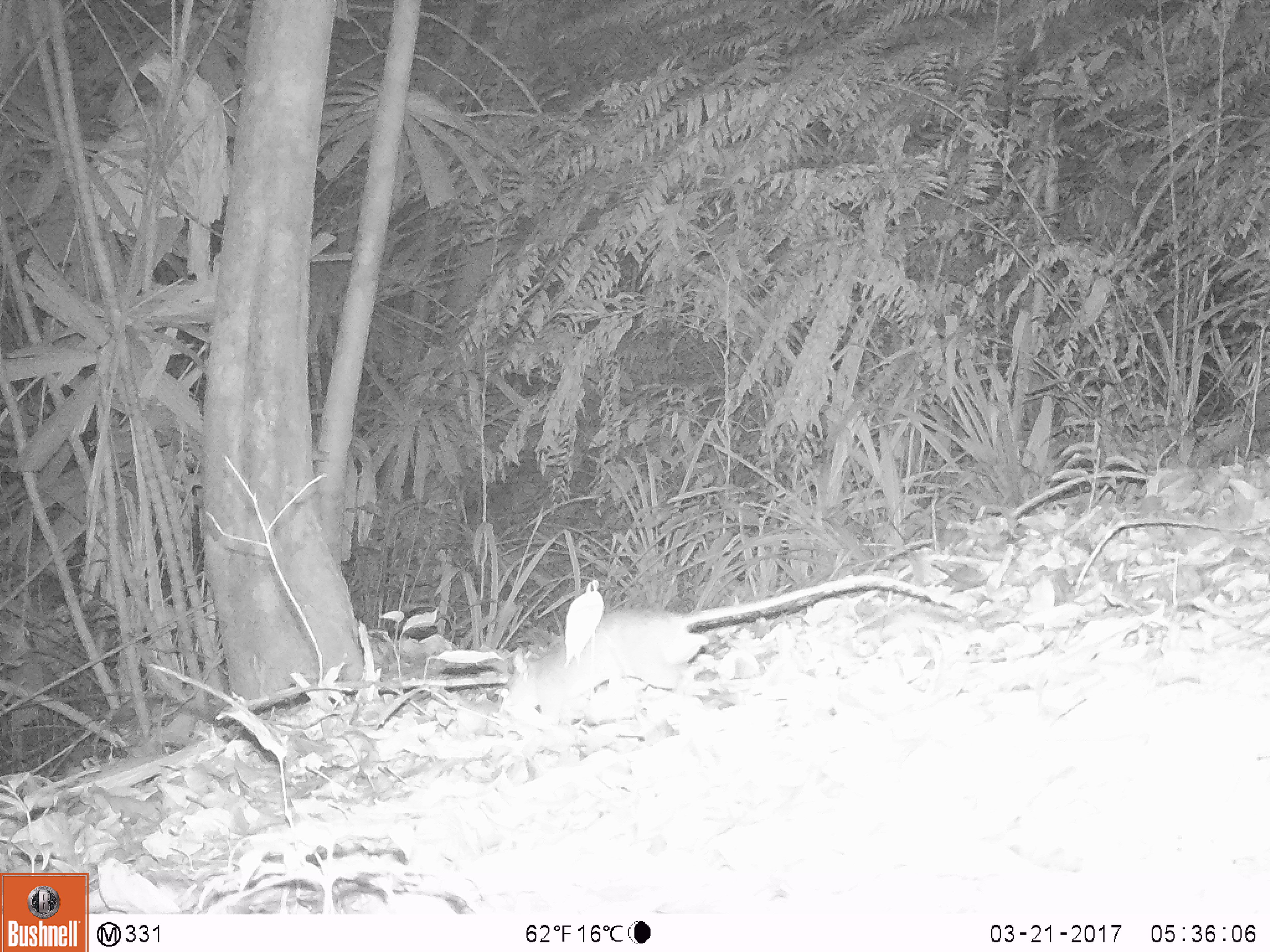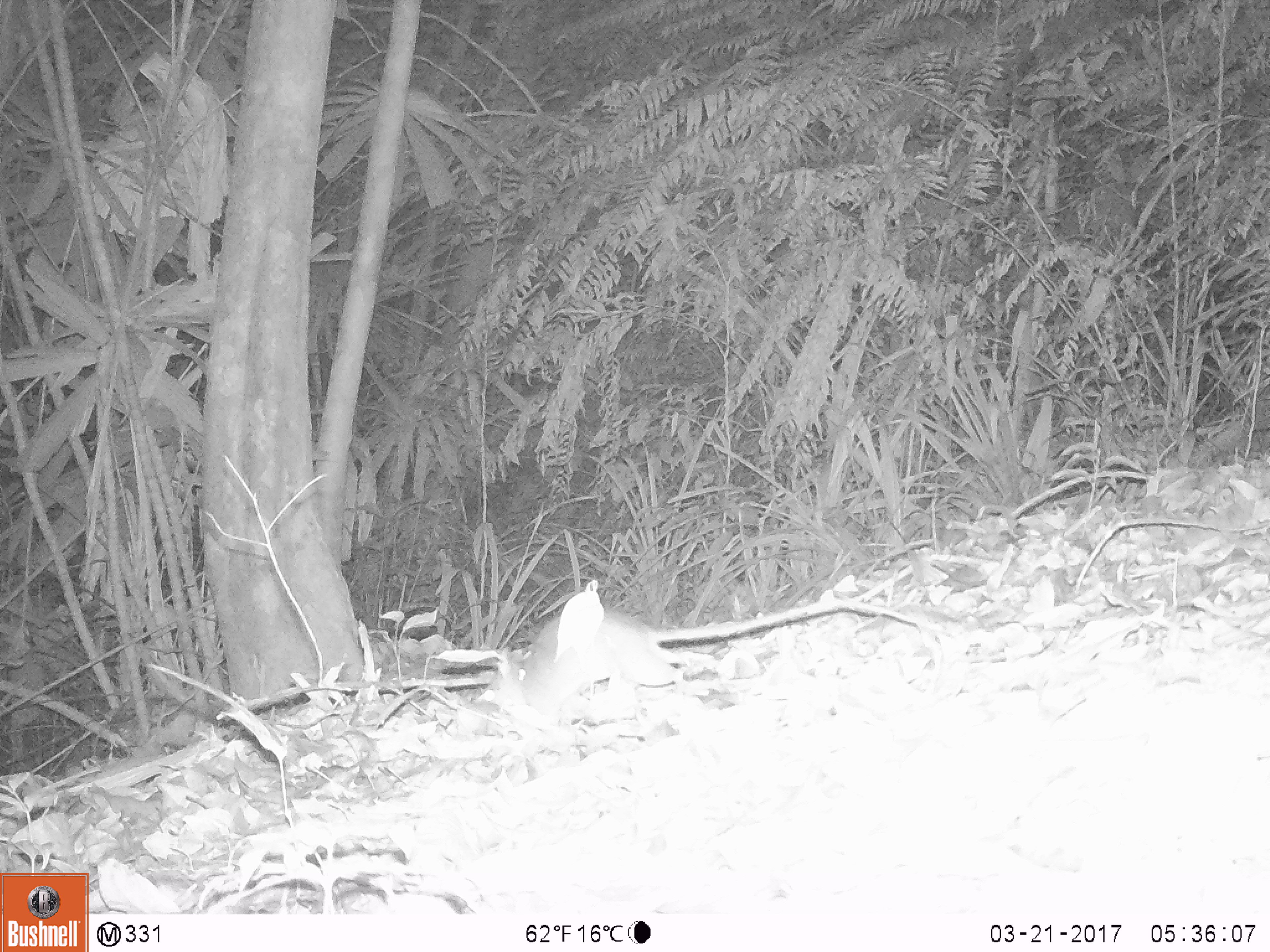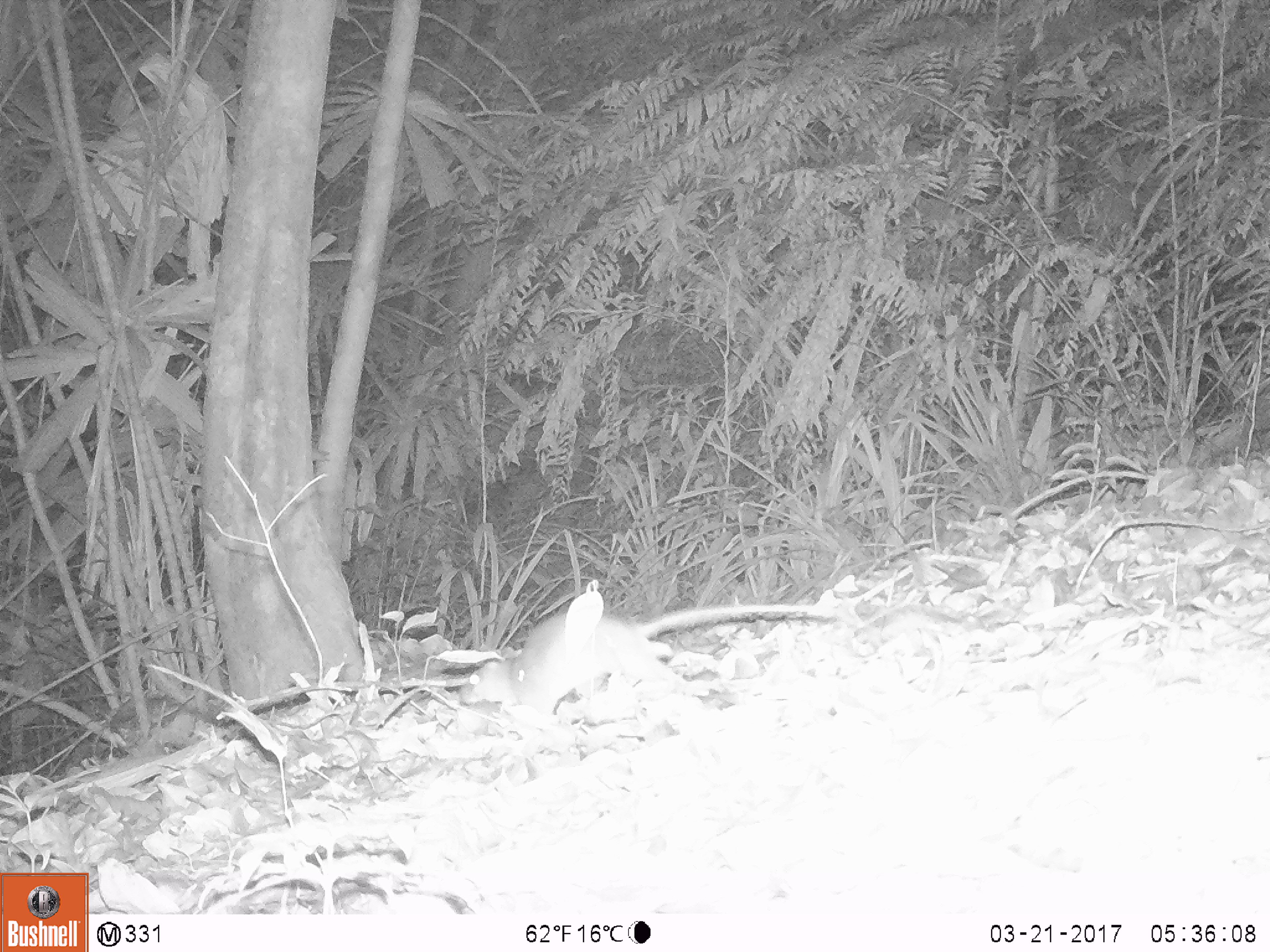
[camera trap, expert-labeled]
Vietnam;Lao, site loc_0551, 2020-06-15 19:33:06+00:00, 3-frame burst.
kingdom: Animalia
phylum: Chordata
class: Mammalia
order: Rodentia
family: Muridae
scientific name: Muridae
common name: old-world mice and rats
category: unidentified murid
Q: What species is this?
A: Unidentified murid (old-world mice and rats) (Muridae).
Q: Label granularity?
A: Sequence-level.